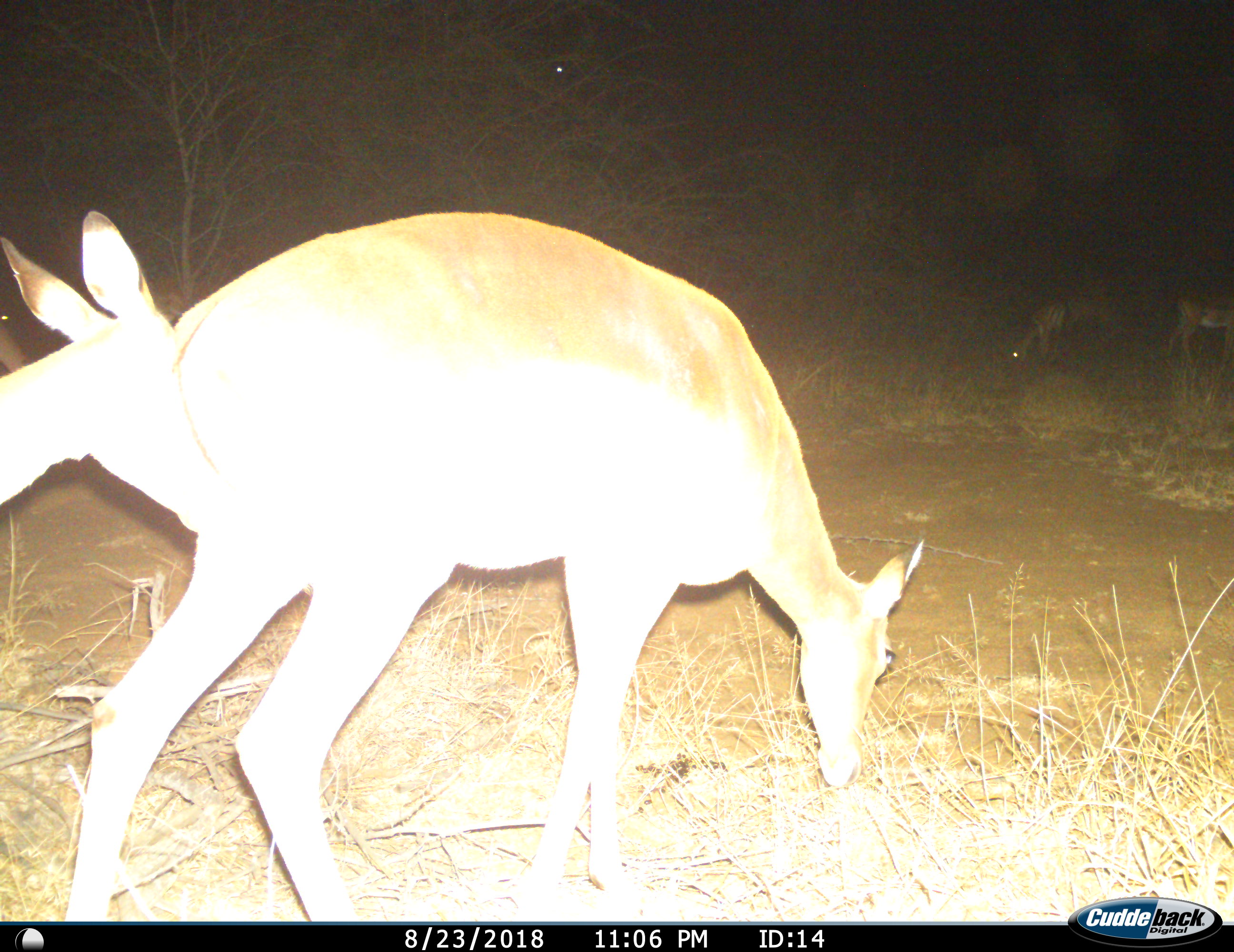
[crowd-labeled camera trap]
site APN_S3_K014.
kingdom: Animalia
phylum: Chordata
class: Mammalia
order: Artiodactyla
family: Bovidae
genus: Aepyceros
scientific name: Aepyceros melampus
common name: impala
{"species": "impala (Aepyceros melampus)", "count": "4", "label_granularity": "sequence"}